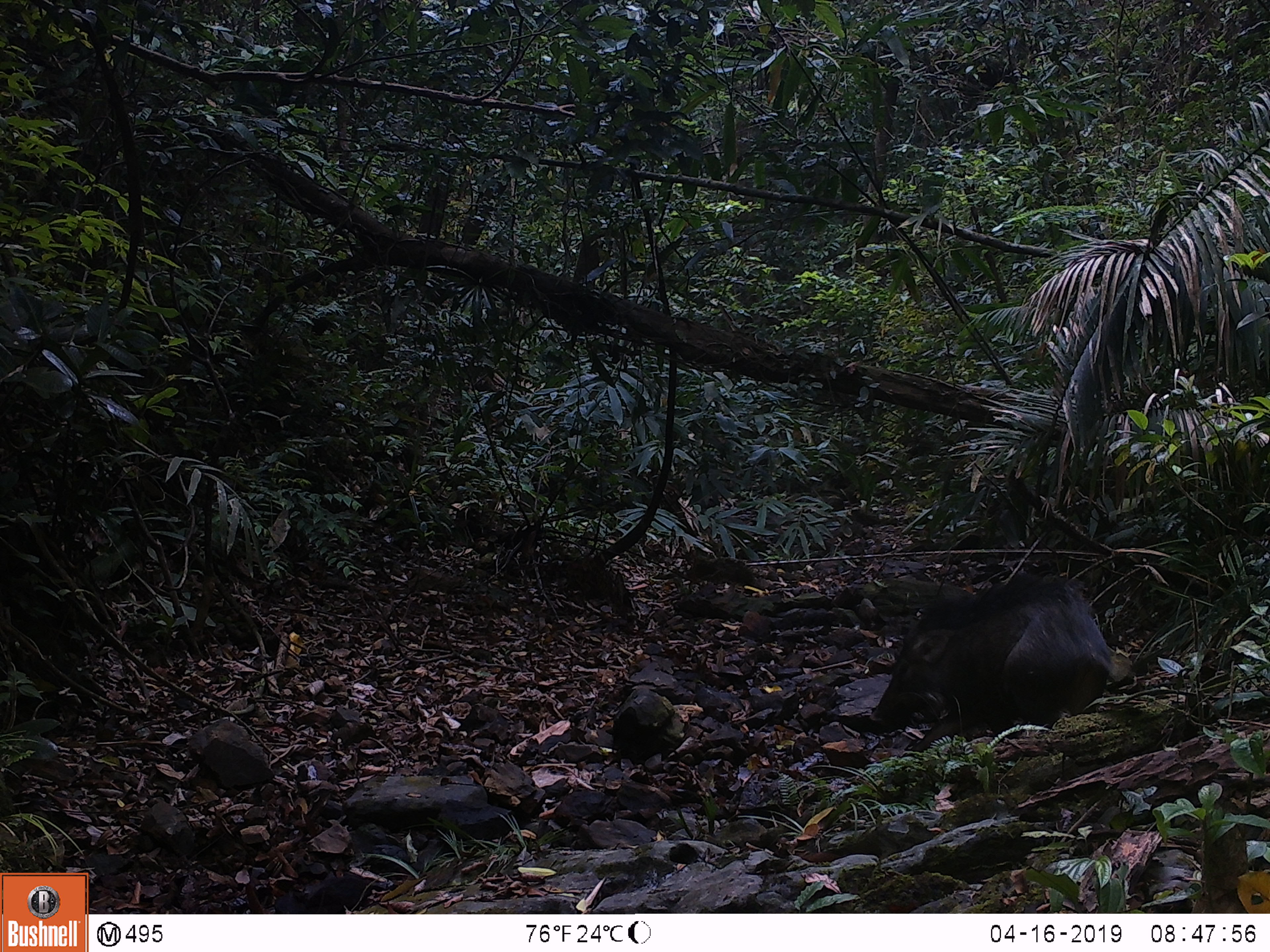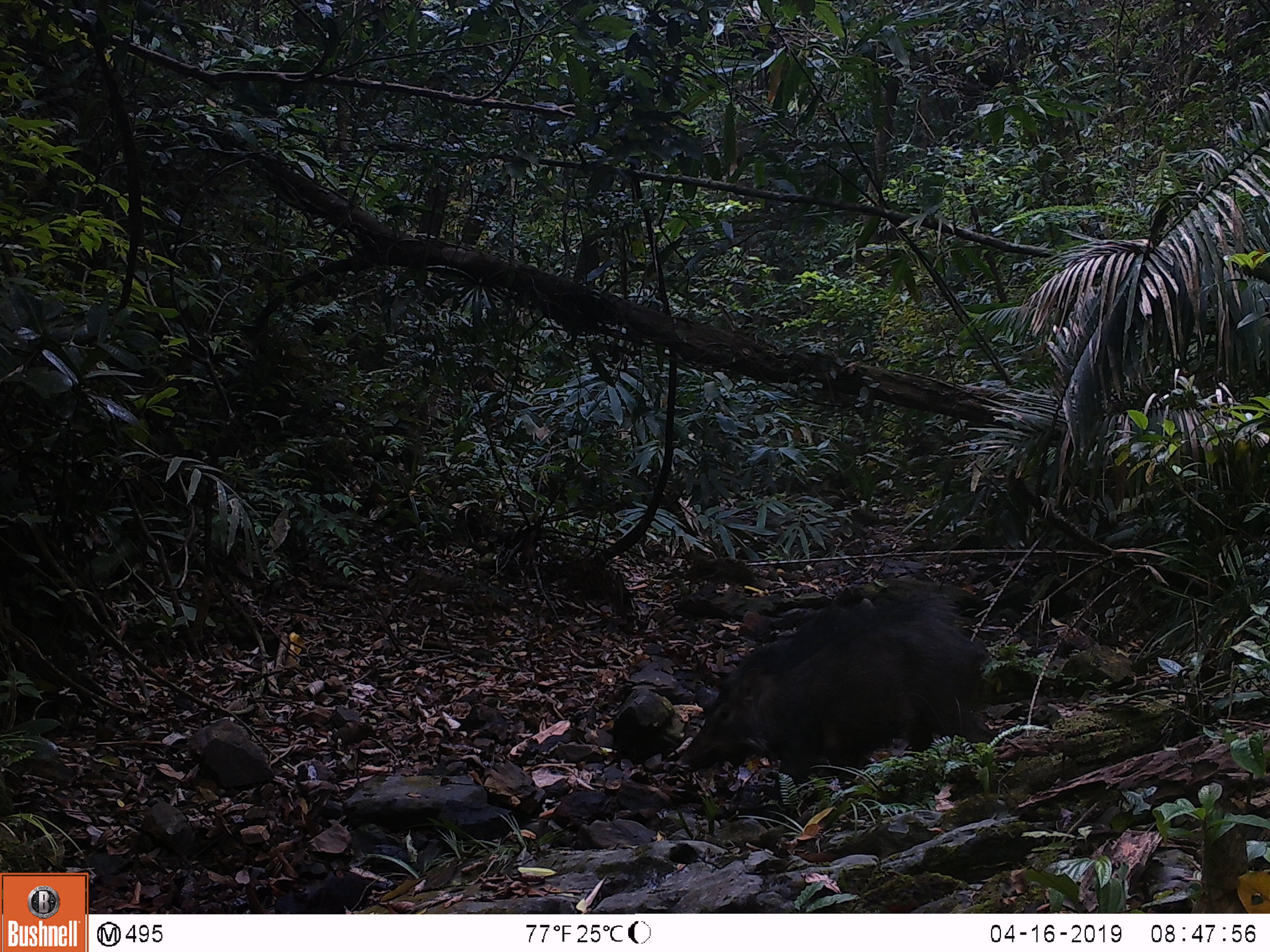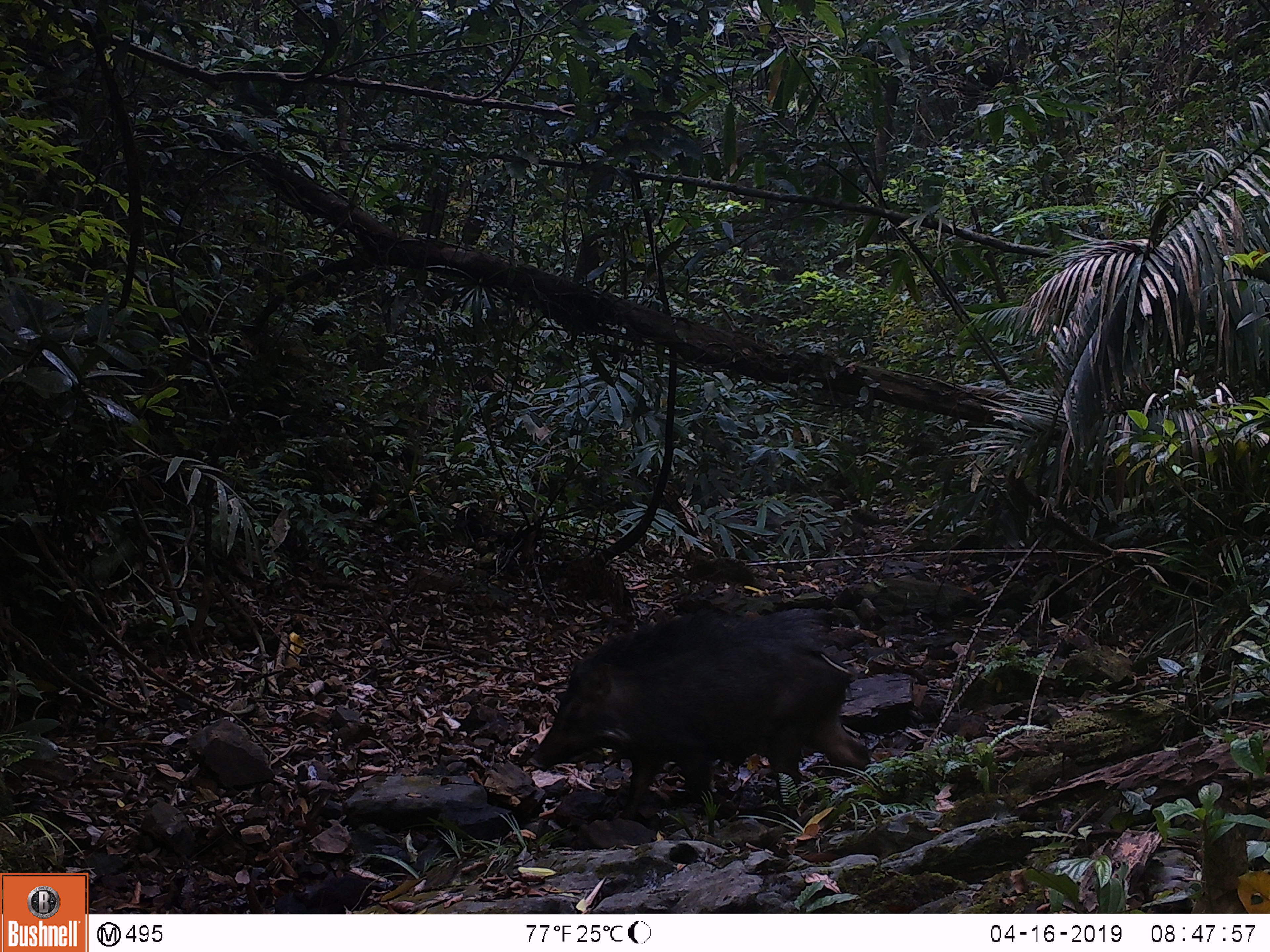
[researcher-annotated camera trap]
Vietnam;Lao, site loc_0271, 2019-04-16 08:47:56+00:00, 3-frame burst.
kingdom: Animalia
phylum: Chordata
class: Mammalia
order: Artiodactyla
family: Suidae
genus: Sus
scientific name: Sus scrofa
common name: eurasian wild pig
Eurasian wild pig (Sus scrofa). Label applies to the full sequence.